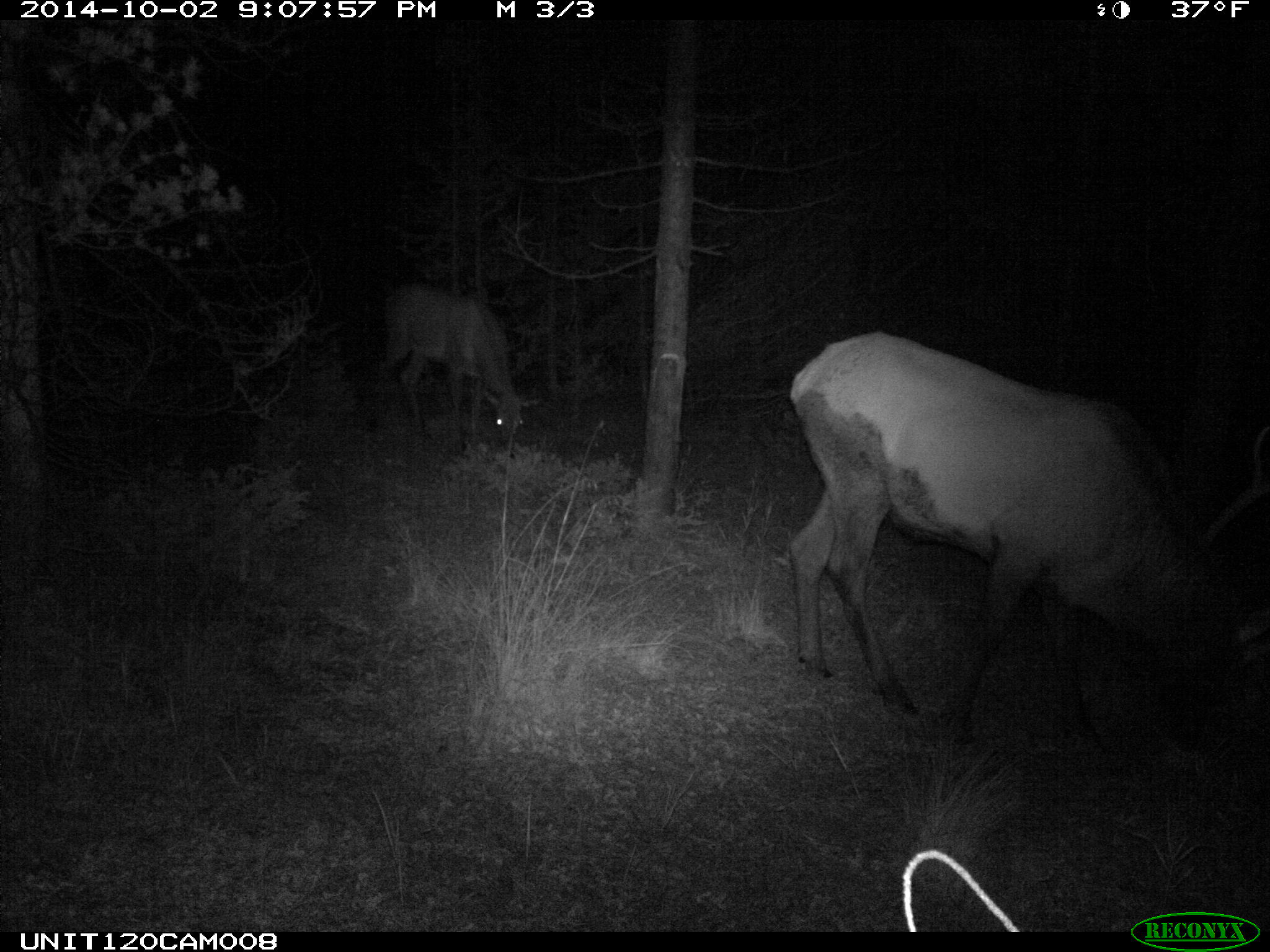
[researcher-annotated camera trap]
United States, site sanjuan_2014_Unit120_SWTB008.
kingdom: Animalia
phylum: Chordata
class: Mammalia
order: Artiodactyla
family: Cervidae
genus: Cervus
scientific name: Cervus elaphus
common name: red deer